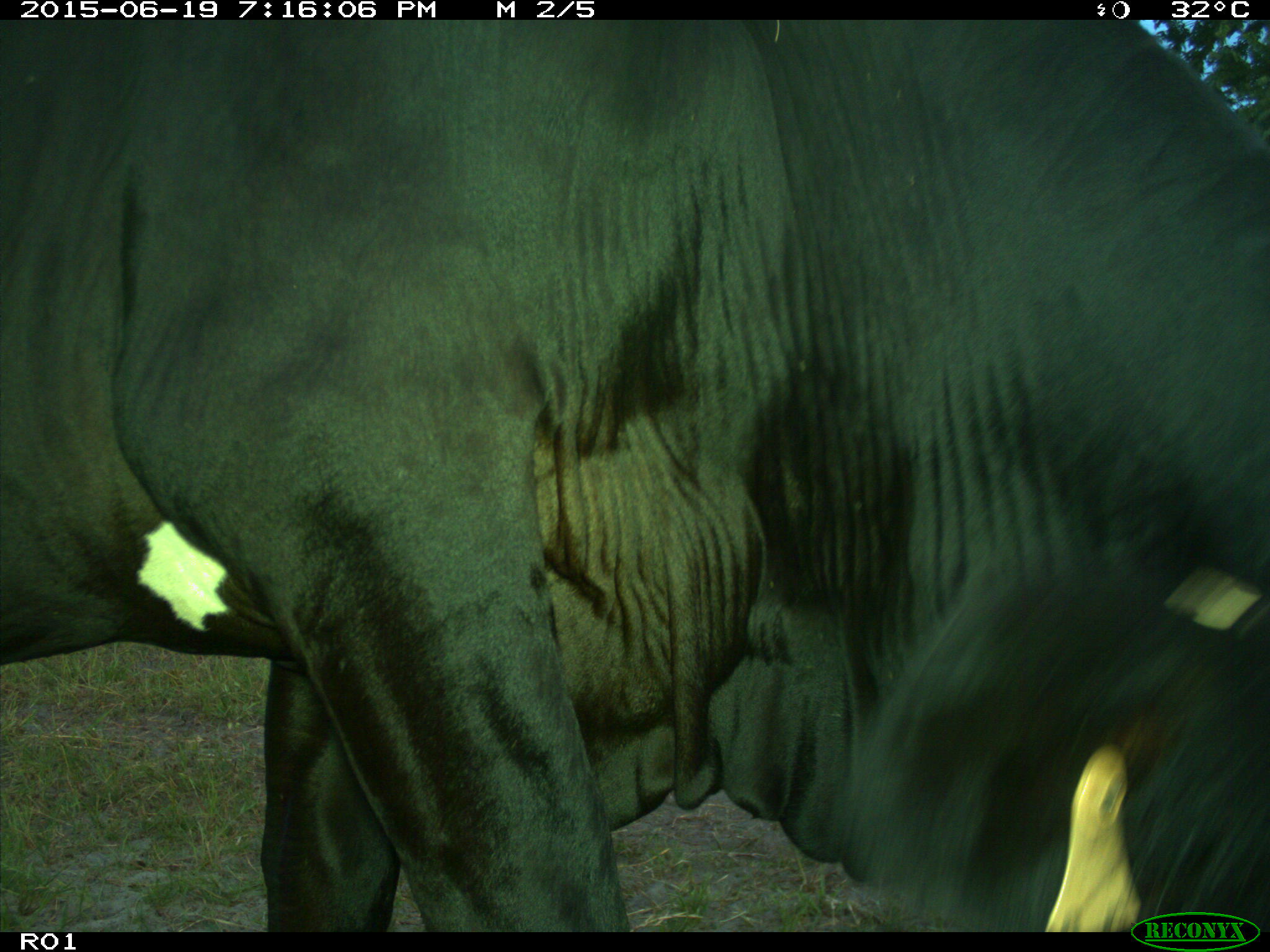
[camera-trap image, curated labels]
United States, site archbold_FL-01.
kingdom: Animalia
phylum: Chordata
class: Mammalia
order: Artiodactyla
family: Bovidae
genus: Bos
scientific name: Bos taurus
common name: domestic cow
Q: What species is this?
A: Bos taurus (domestic cow).